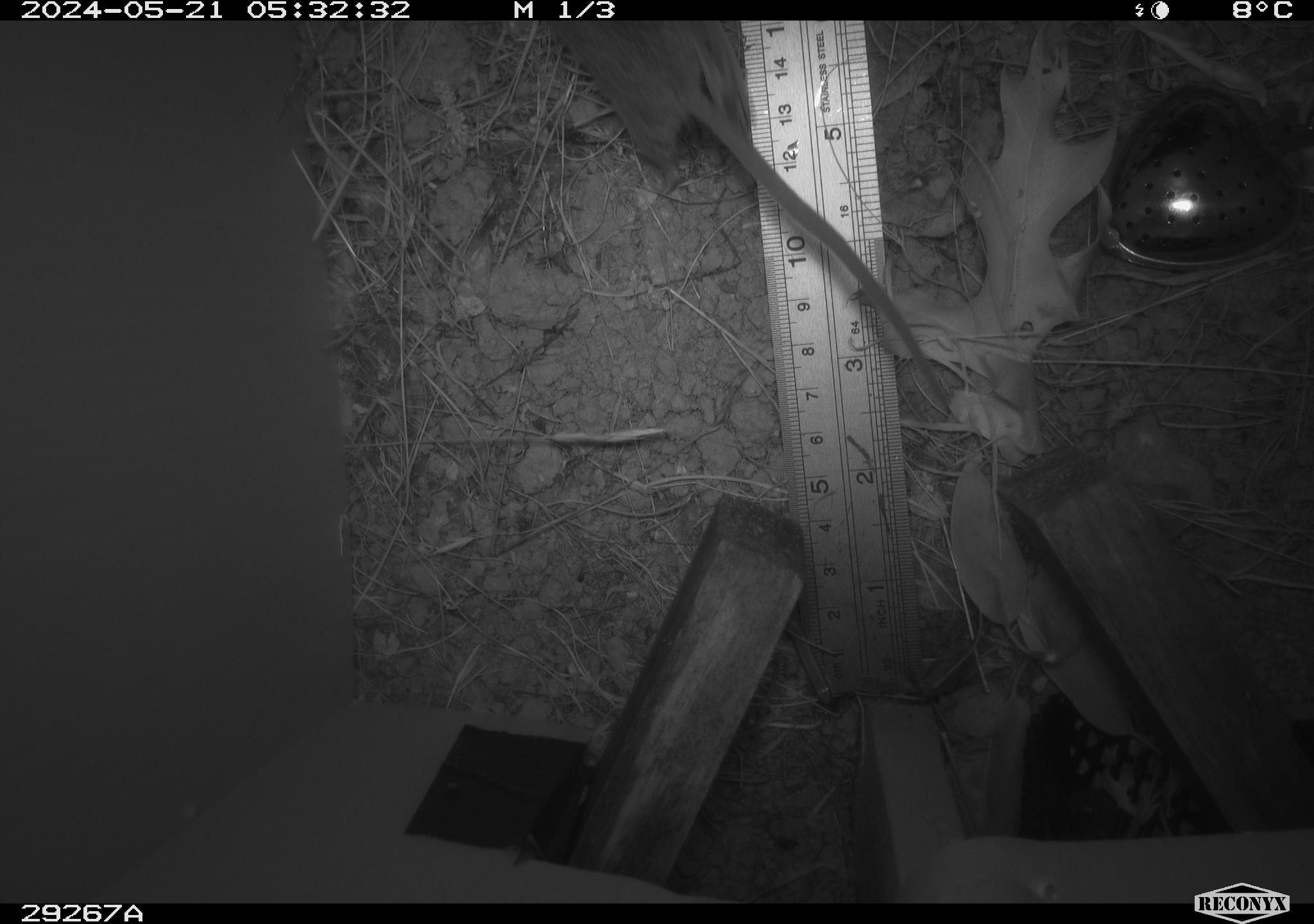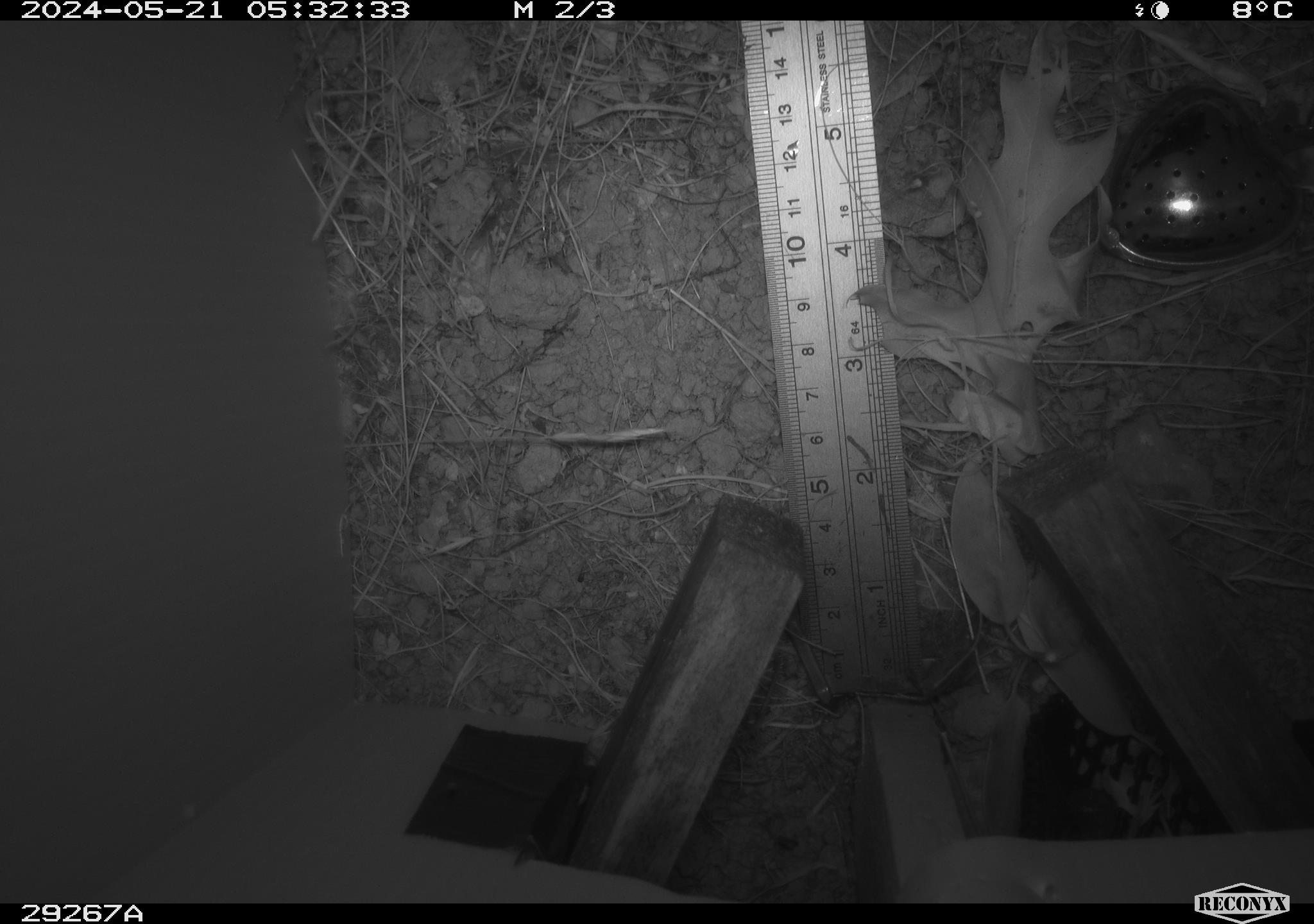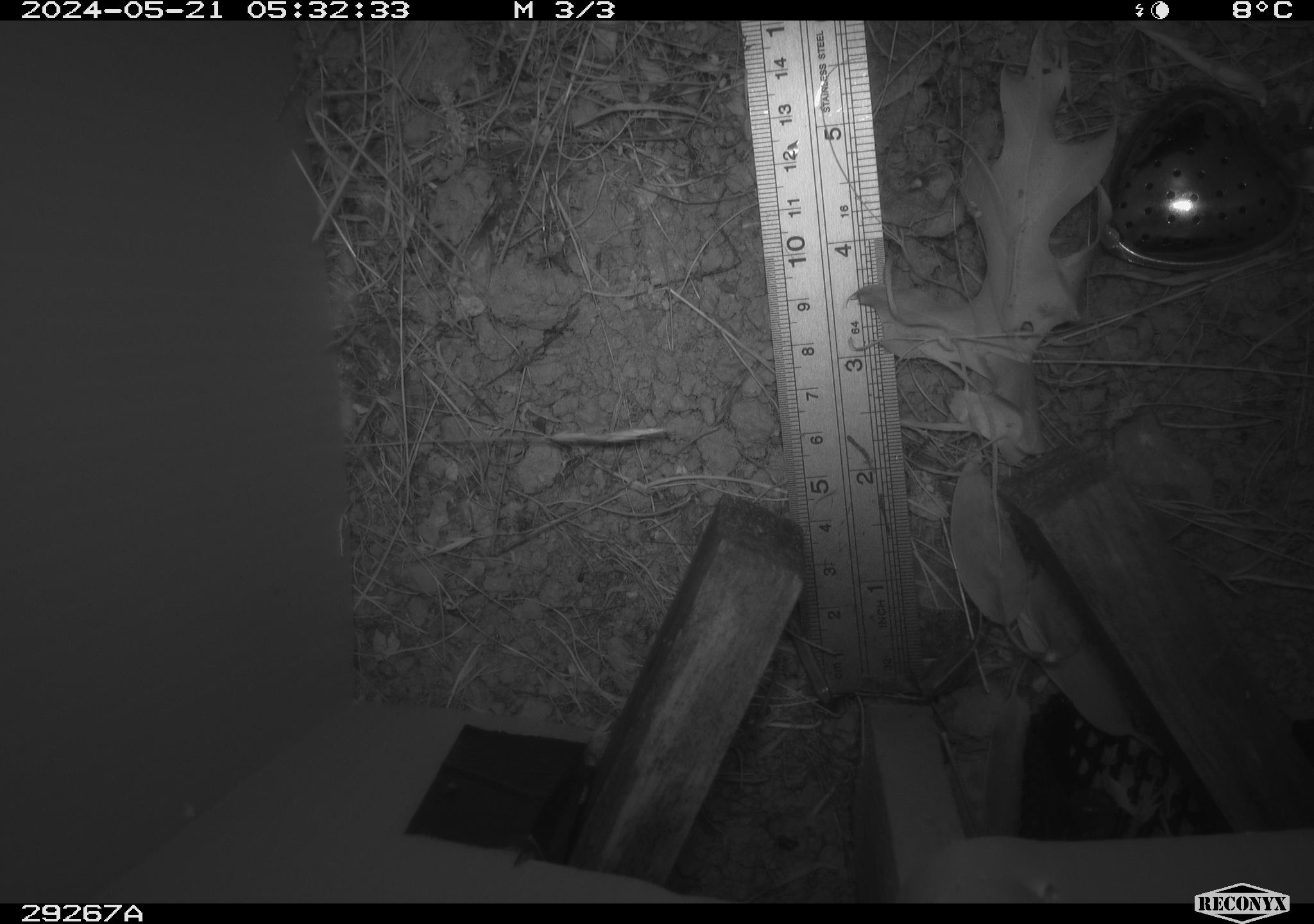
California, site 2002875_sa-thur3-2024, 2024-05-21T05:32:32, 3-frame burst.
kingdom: Animalia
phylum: Chordata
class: Mammalia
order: Rodentia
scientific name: Rodentia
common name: rodent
Rodent (Rodentia).